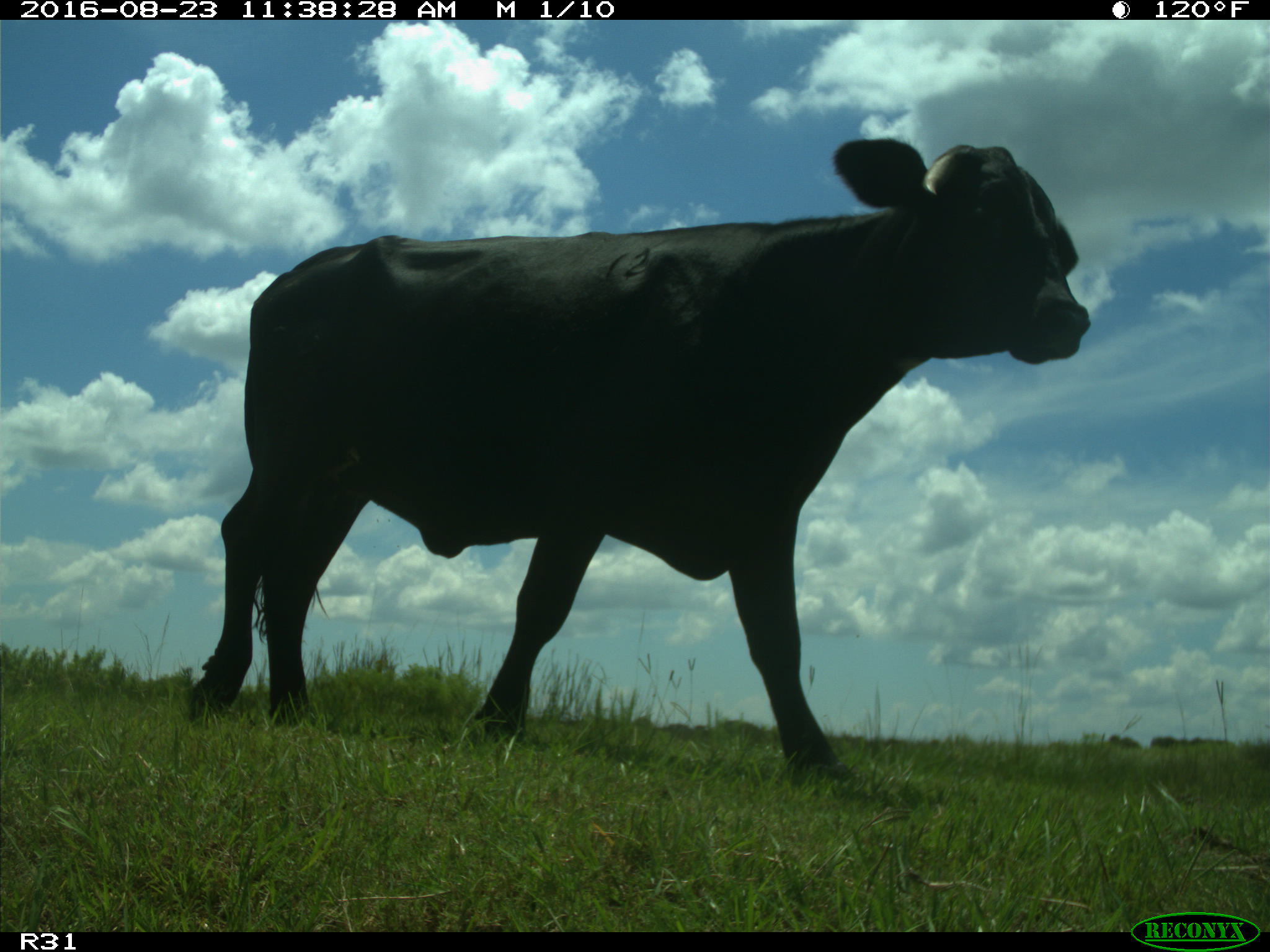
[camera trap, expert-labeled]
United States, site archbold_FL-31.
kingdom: Animalia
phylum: Chordata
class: Mammalia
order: Artiodactyla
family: Bovidae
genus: Bos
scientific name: Bos taurus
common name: domestic cow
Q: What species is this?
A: Bos taurus (domestic cow).